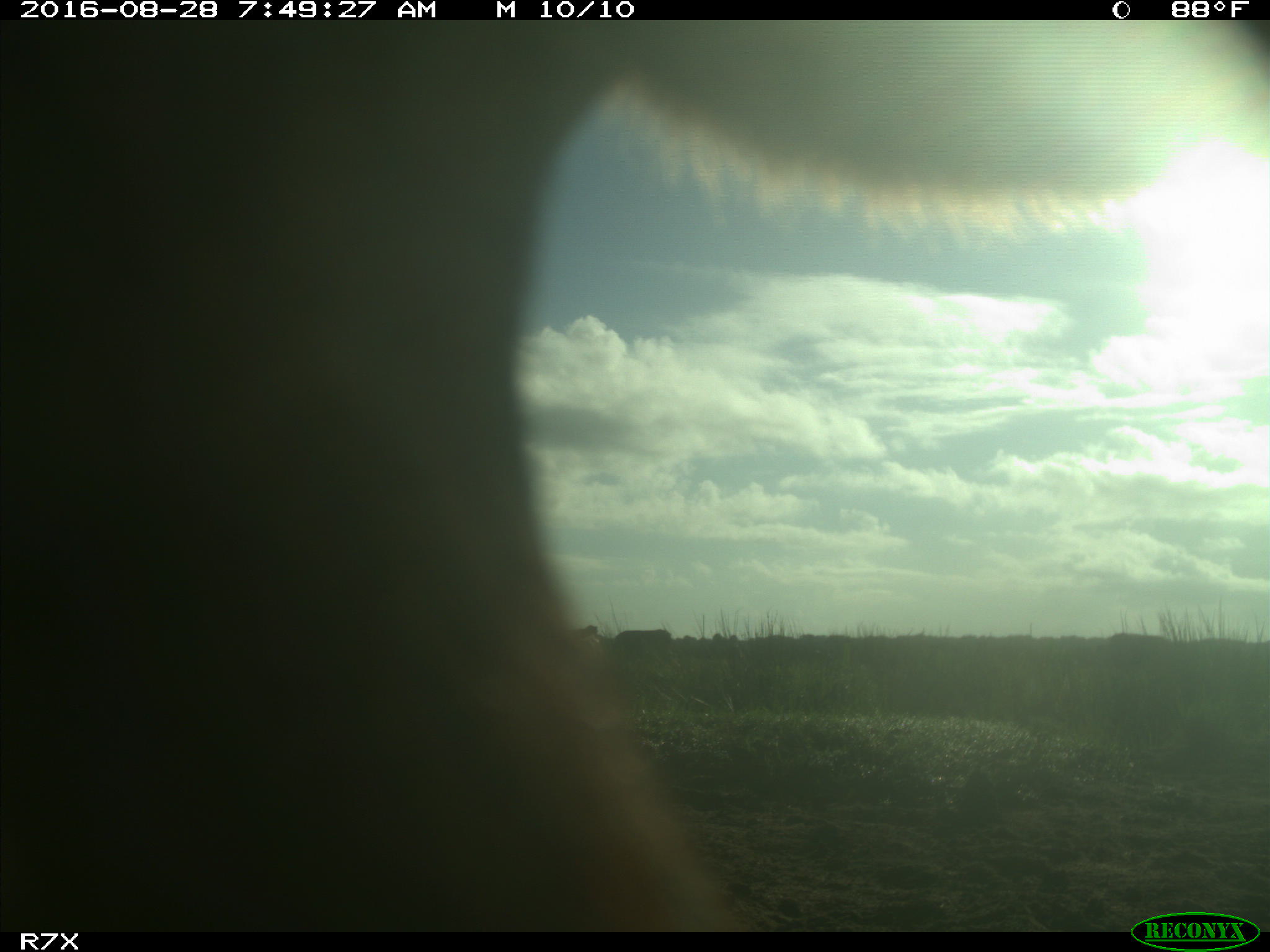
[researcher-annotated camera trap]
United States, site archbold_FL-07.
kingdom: Animalia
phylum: Chordata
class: Mammalia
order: Artiodactyla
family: Bovidae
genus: Bos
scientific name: Bos taurus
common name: domestic cow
Bos taurus (domestic cow).